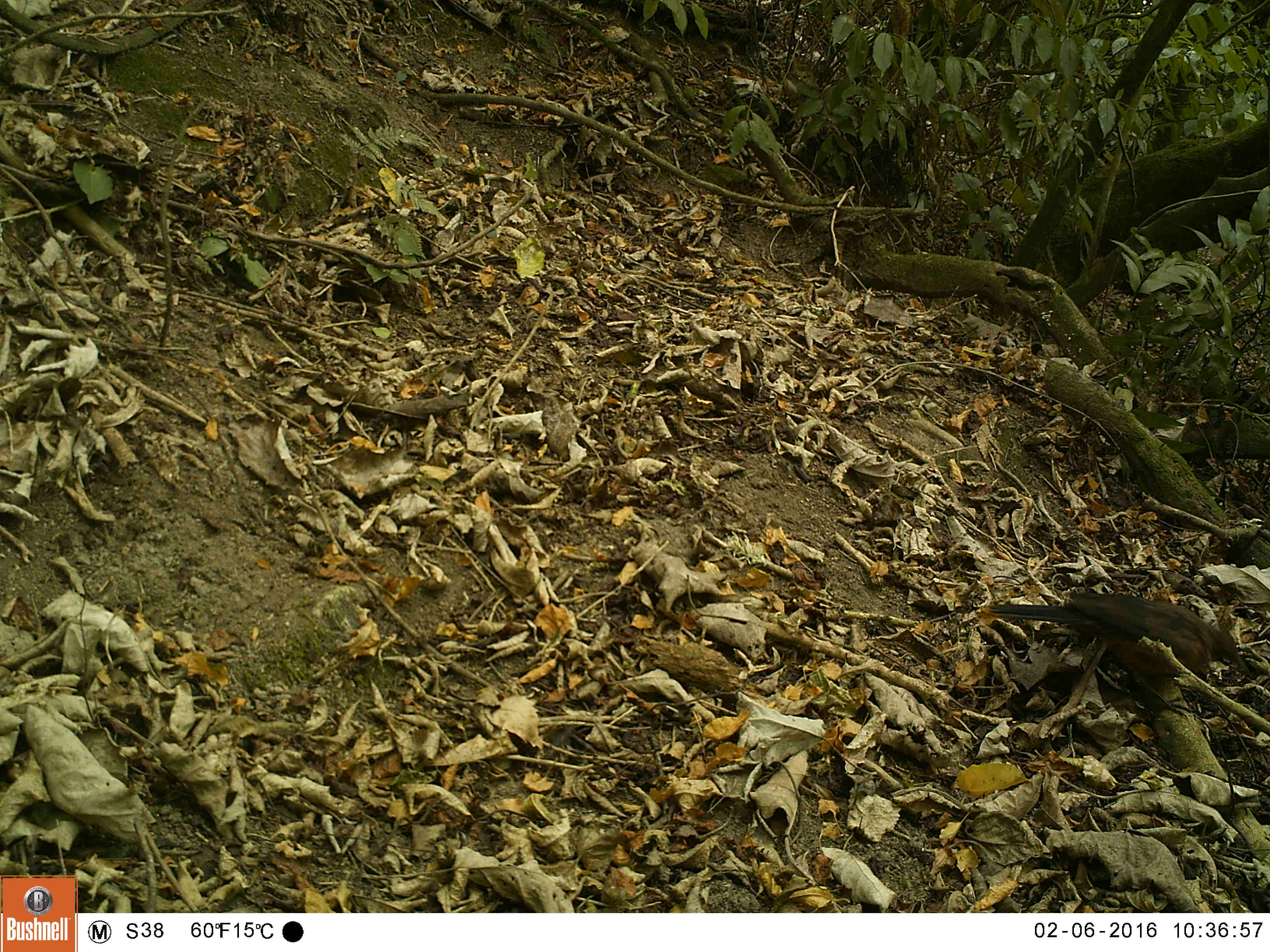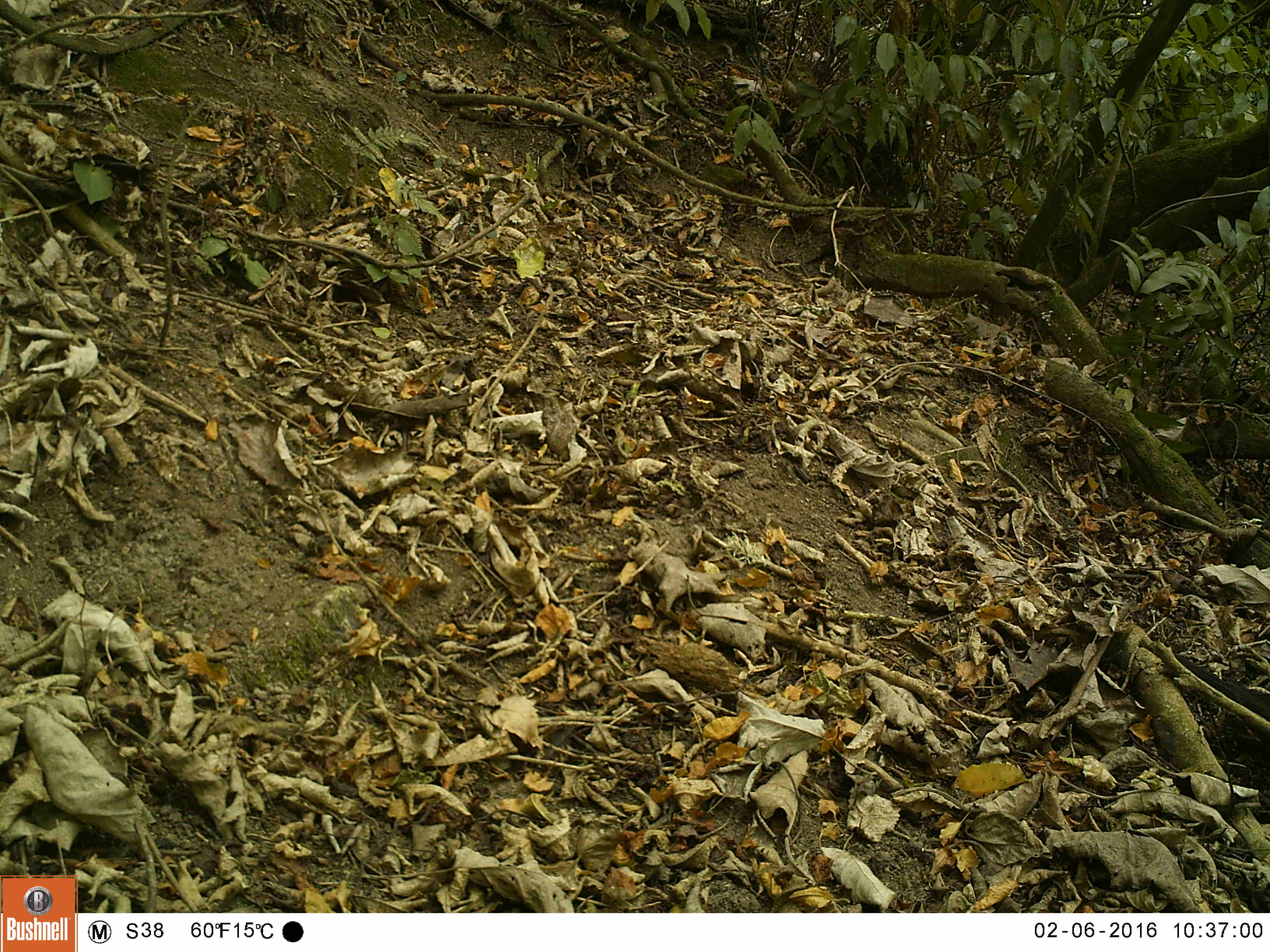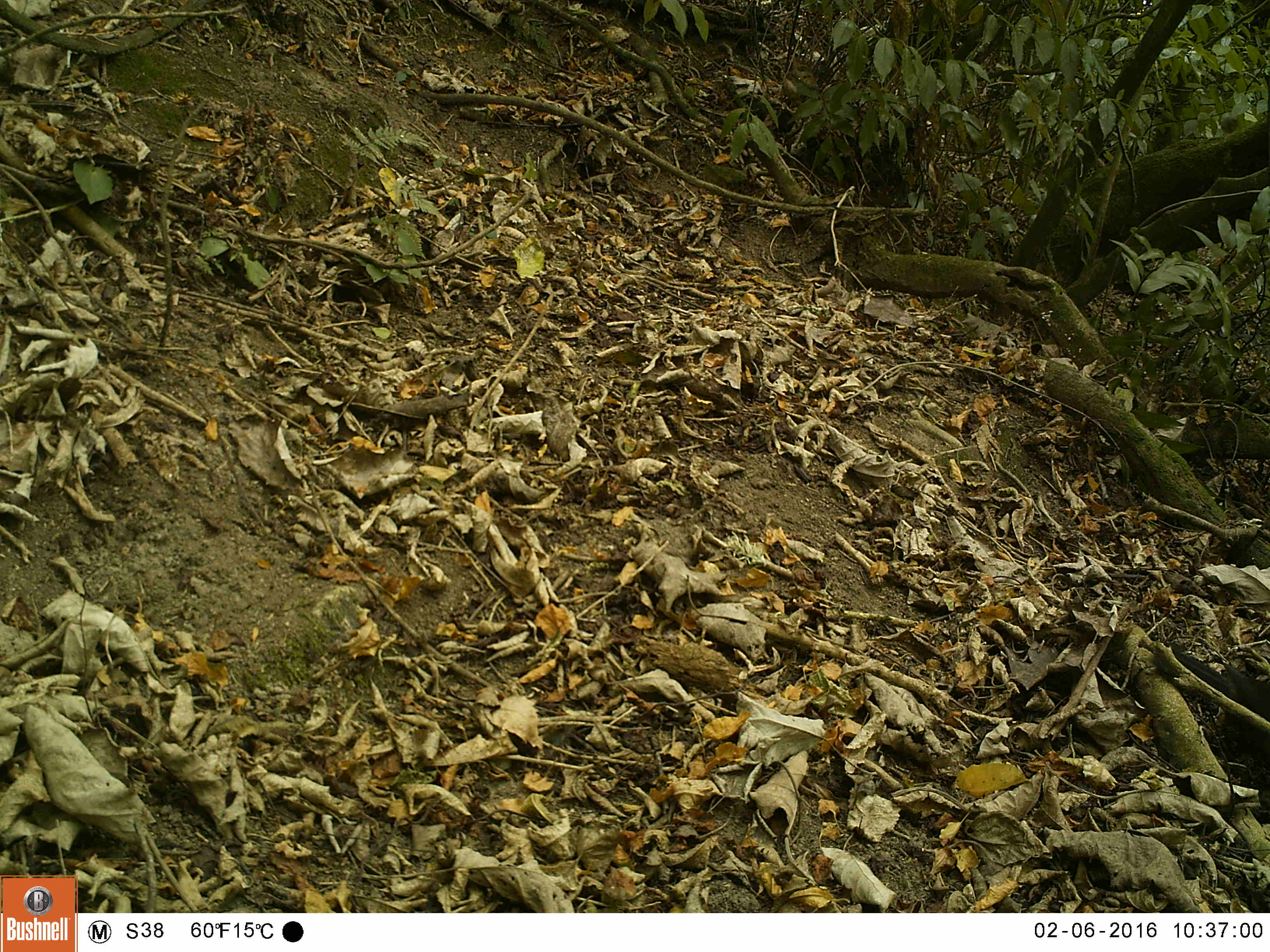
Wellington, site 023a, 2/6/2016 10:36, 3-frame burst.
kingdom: Animalia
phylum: Chordata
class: Aves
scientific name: Aves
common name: bird